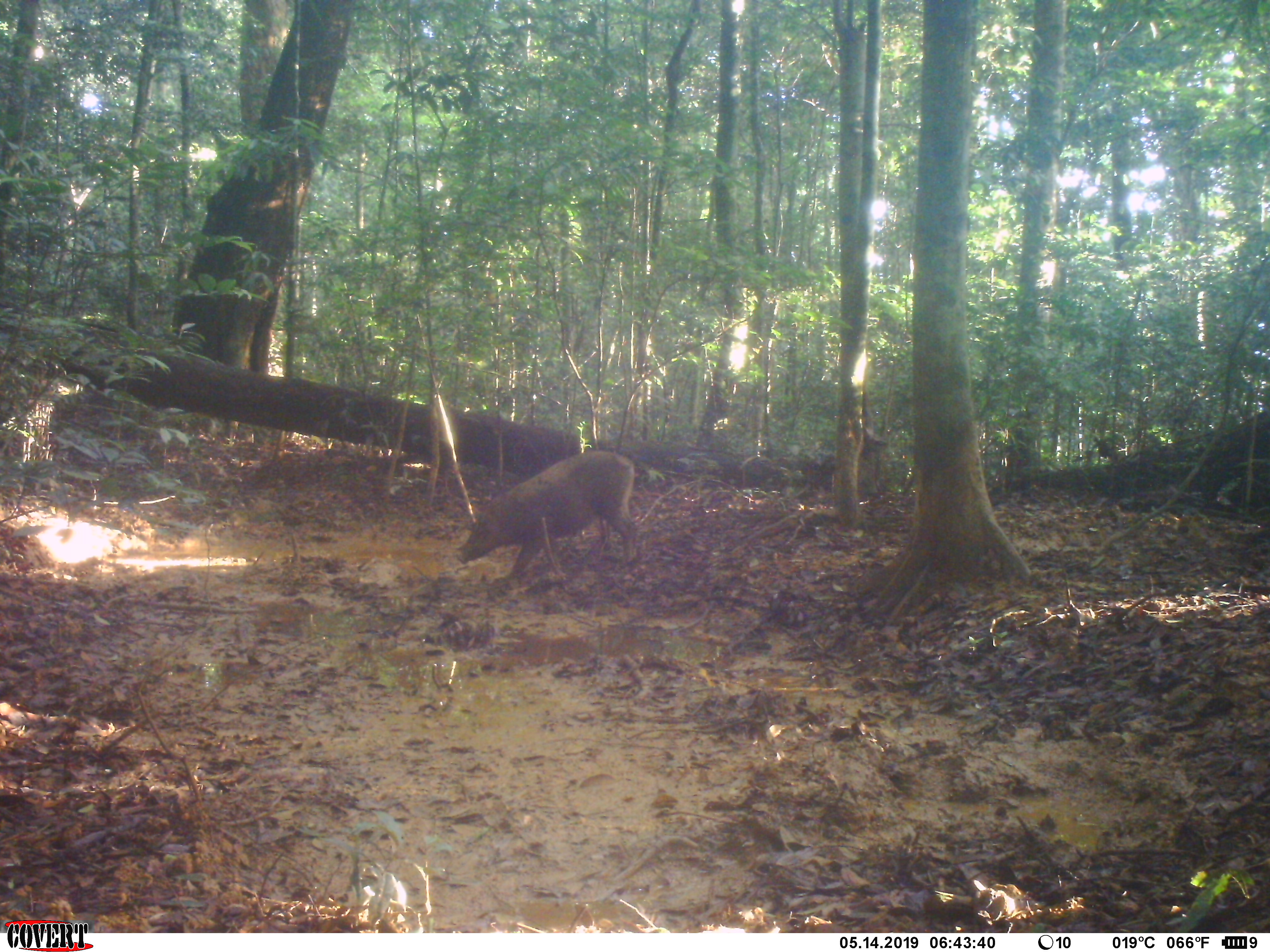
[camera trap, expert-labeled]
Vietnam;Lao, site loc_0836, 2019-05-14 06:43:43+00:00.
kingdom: Animalia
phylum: Chordata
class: Mammalia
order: Artiodactyla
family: Suidae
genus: Sus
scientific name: Sus scrofa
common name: eurasian wild pig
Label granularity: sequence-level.